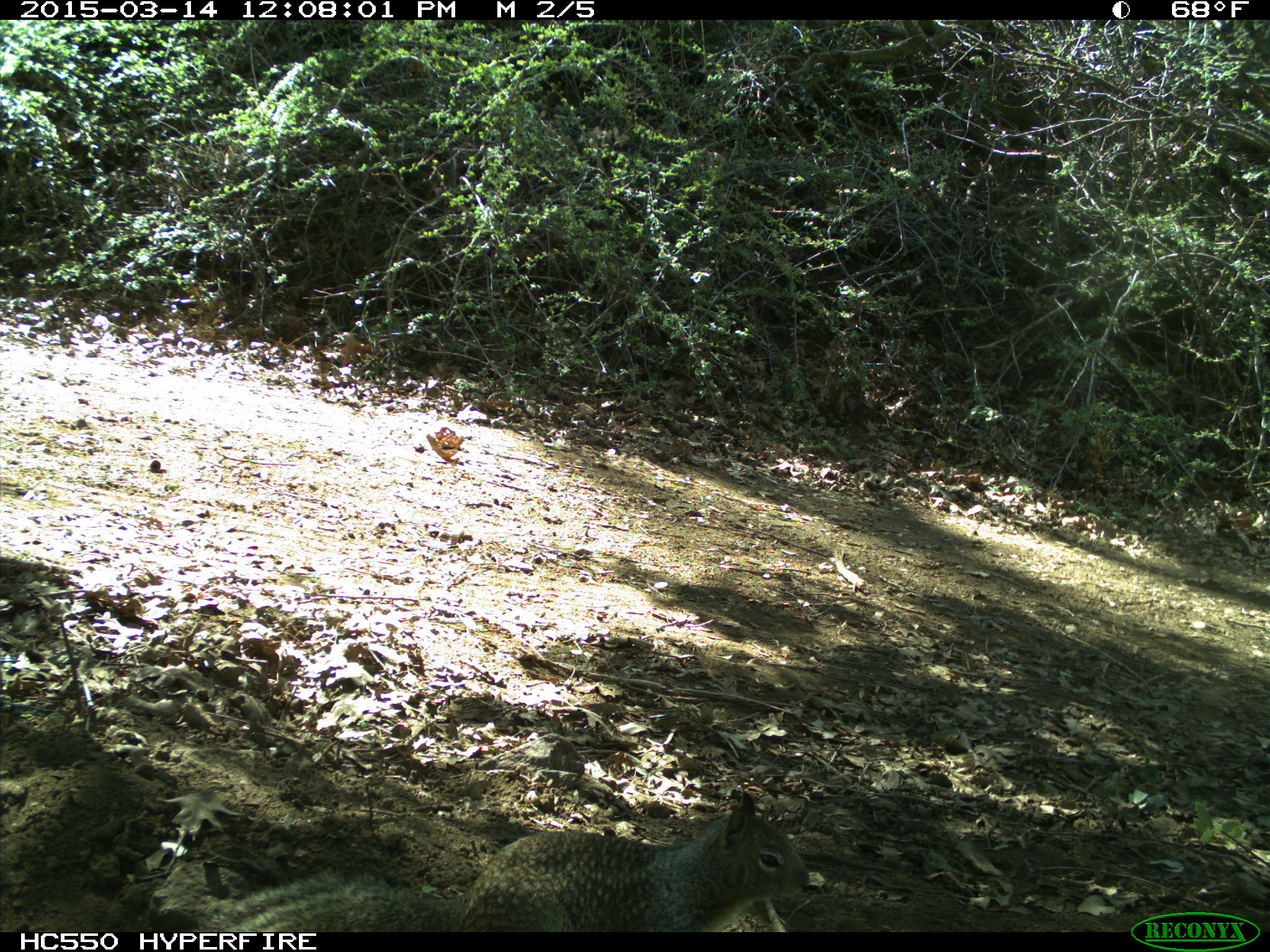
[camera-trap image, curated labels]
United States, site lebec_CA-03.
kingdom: Animalia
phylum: Chordata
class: Mammalia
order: Rodentia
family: Sciuridae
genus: Otospermophilus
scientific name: Otospermophilus beecheyi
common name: california ground squirrel